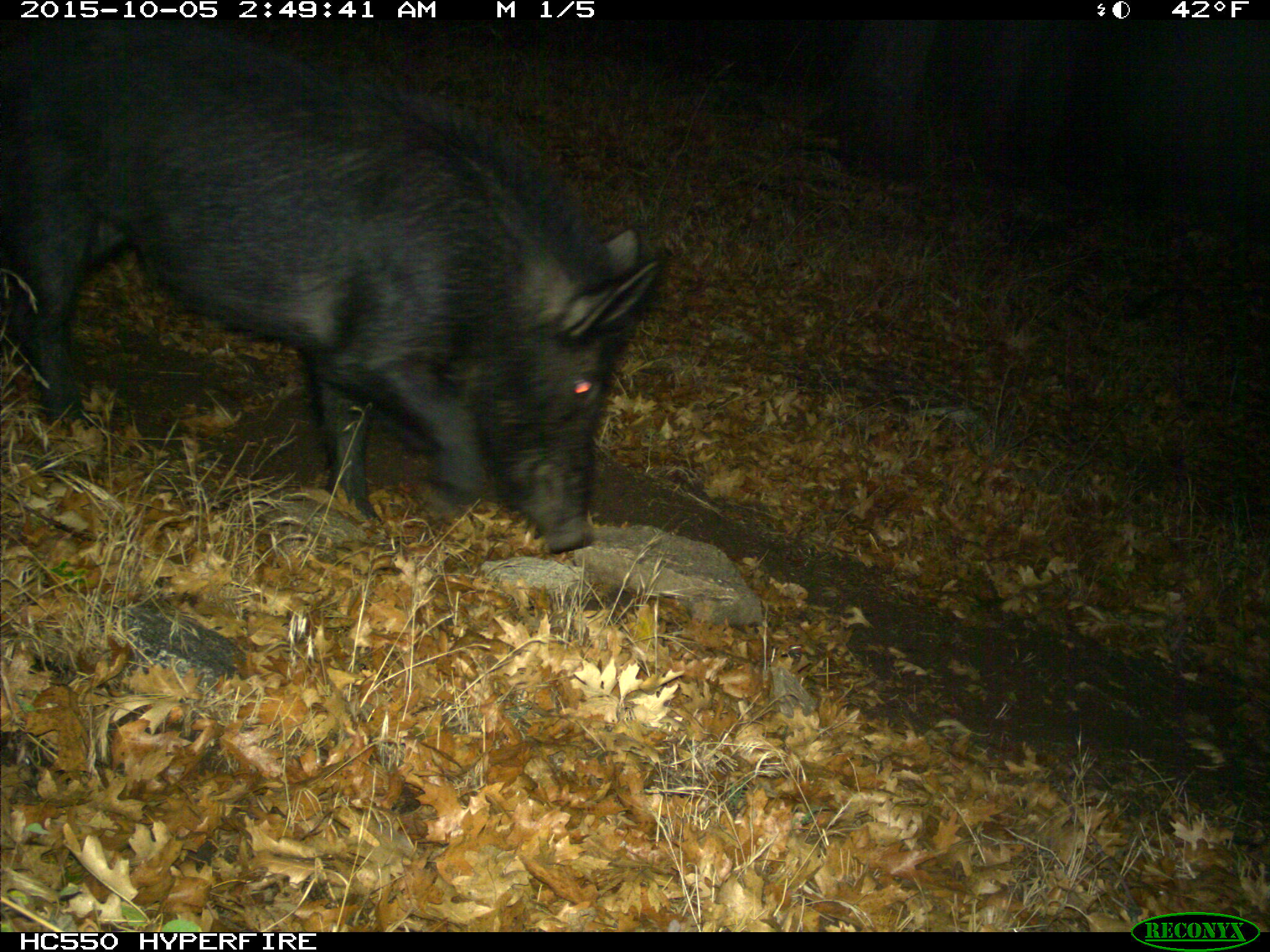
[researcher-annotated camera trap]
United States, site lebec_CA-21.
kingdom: Animalia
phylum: Chordata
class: Mammalia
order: Artiodactyla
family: Suidae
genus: Sus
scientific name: Sus scrofa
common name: wild boar